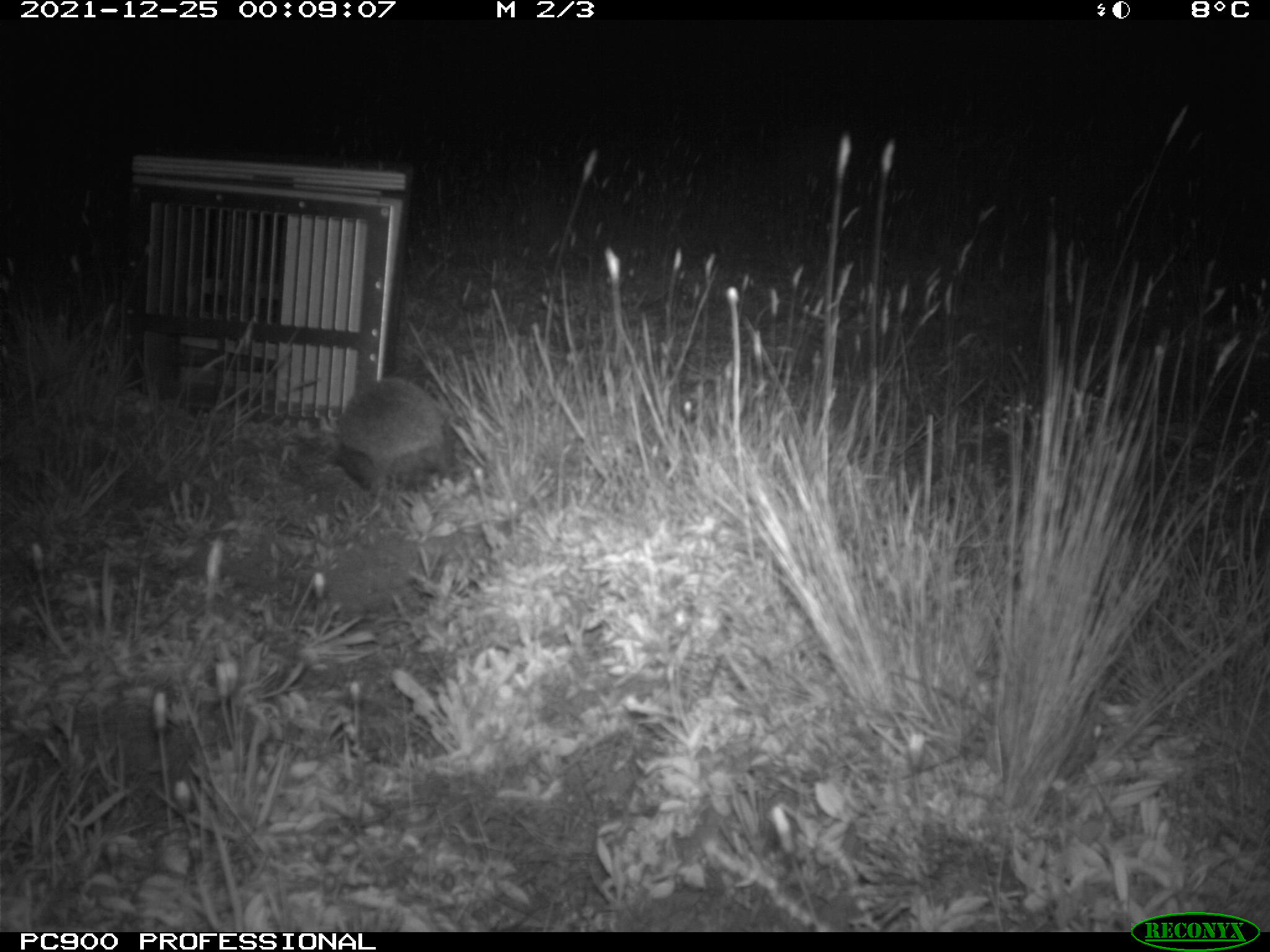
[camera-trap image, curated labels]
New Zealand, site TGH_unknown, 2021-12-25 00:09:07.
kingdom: Animalia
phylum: Chordata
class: Mammalia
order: Eulipotyphla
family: Erinaceidae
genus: Erinaceus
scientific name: Erinaceus europaeus europaeus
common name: european hedgehog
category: hedgehog